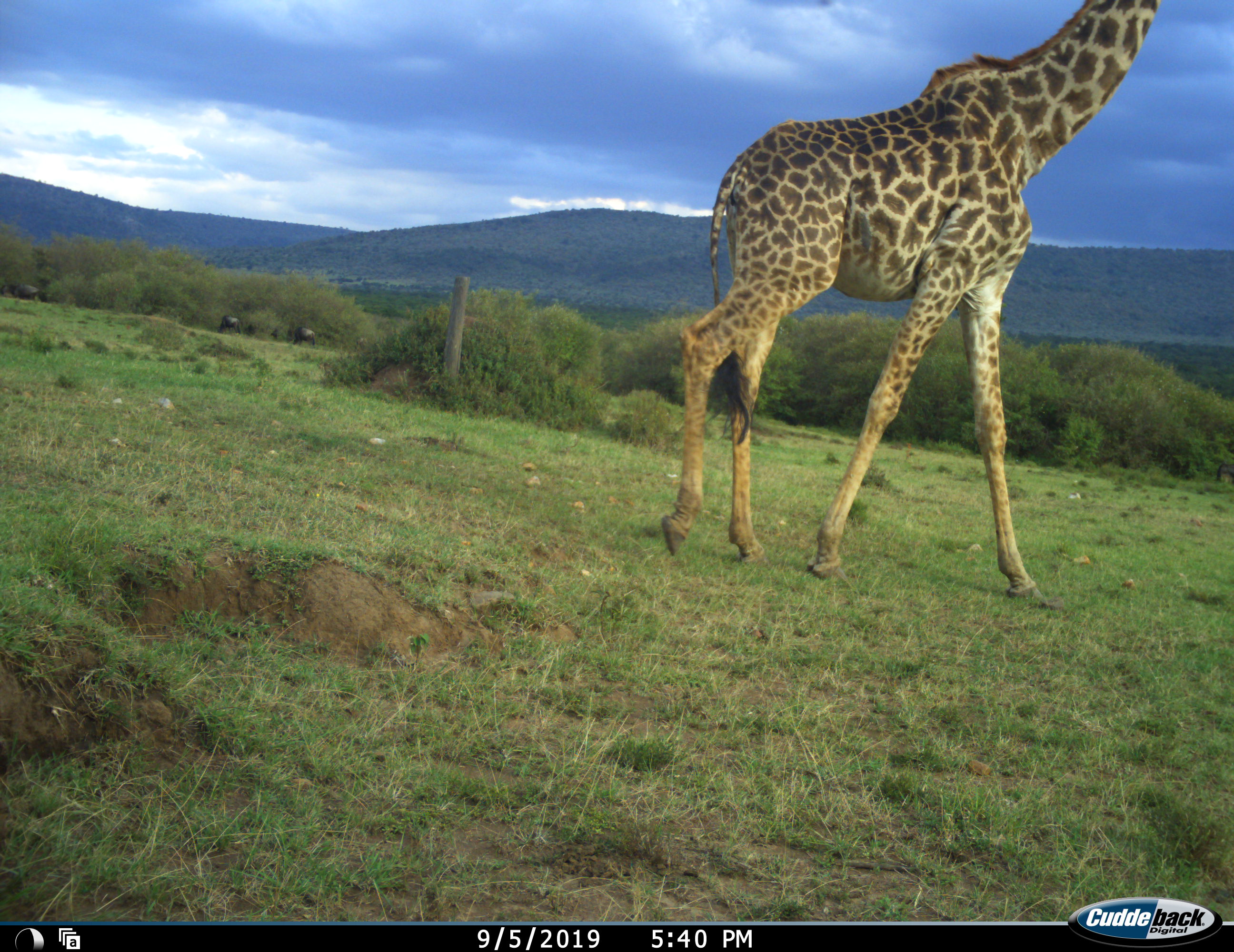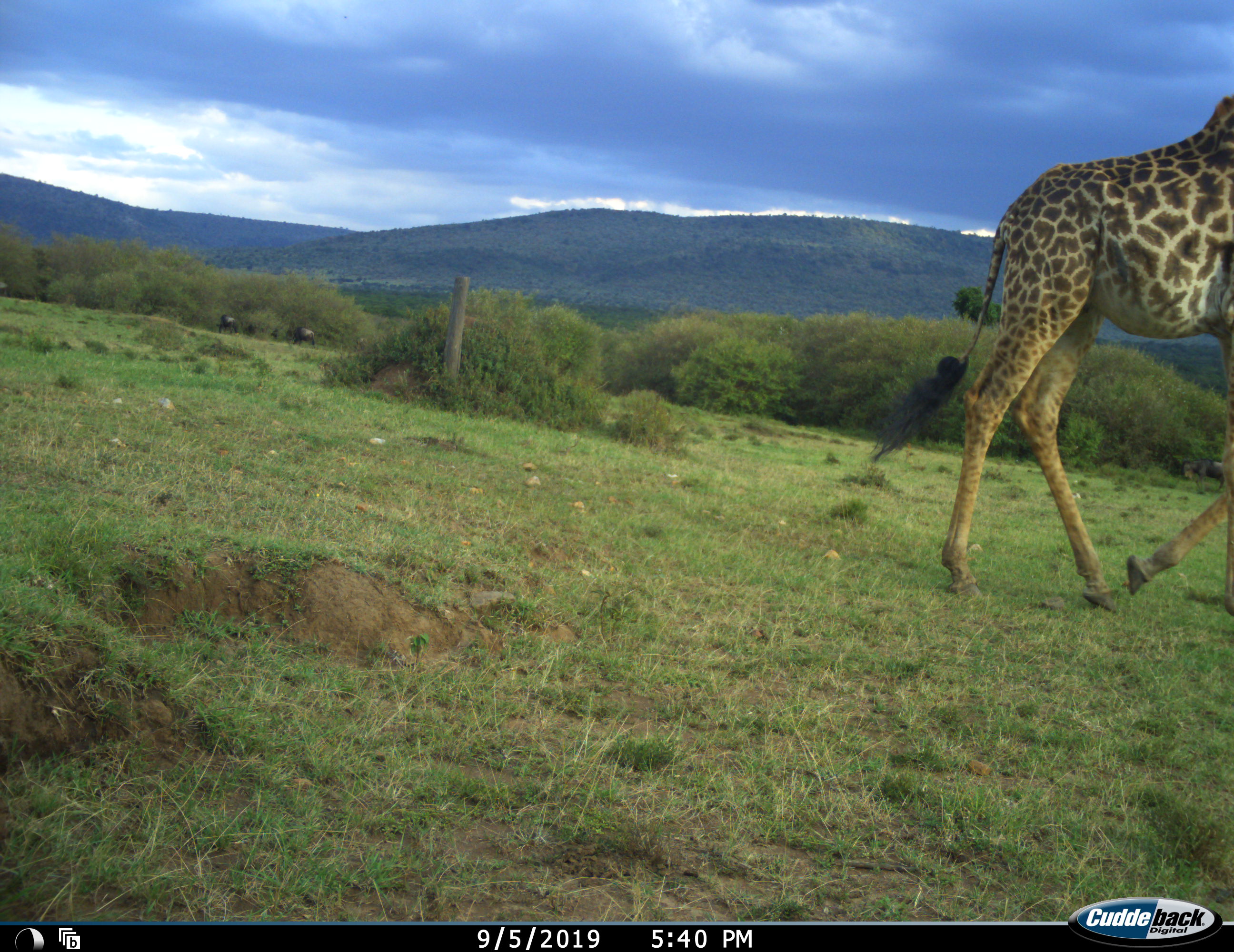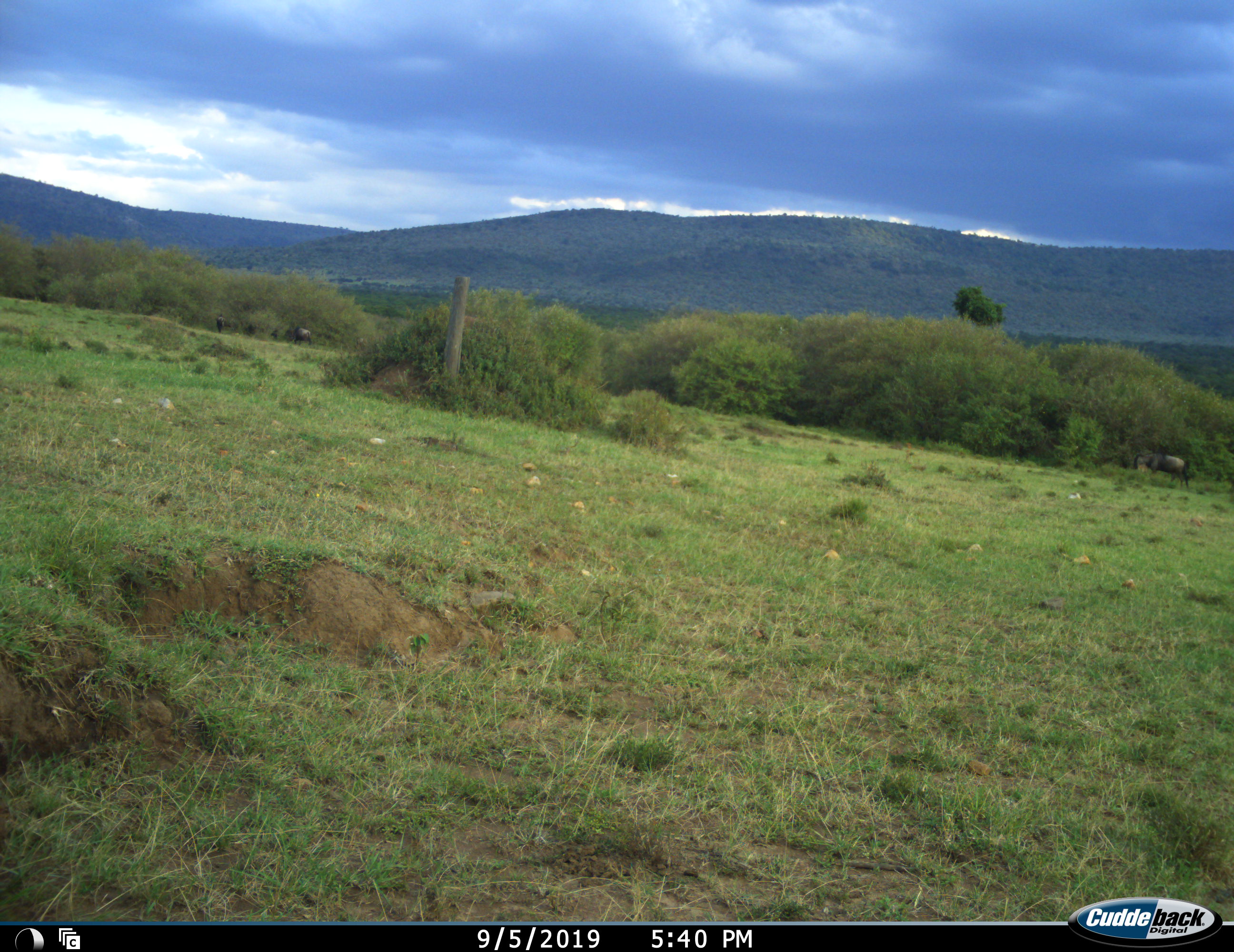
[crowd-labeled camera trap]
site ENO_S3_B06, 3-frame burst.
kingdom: Animalia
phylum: Chordata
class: Mammalia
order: Artiodactyla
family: Giraffidae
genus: Giraffa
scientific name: Giraffa camelopardalis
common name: giraffe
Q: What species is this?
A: Giraffe (Giraffa camelopardalis).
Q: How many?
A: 1.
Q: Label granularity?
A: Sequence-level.